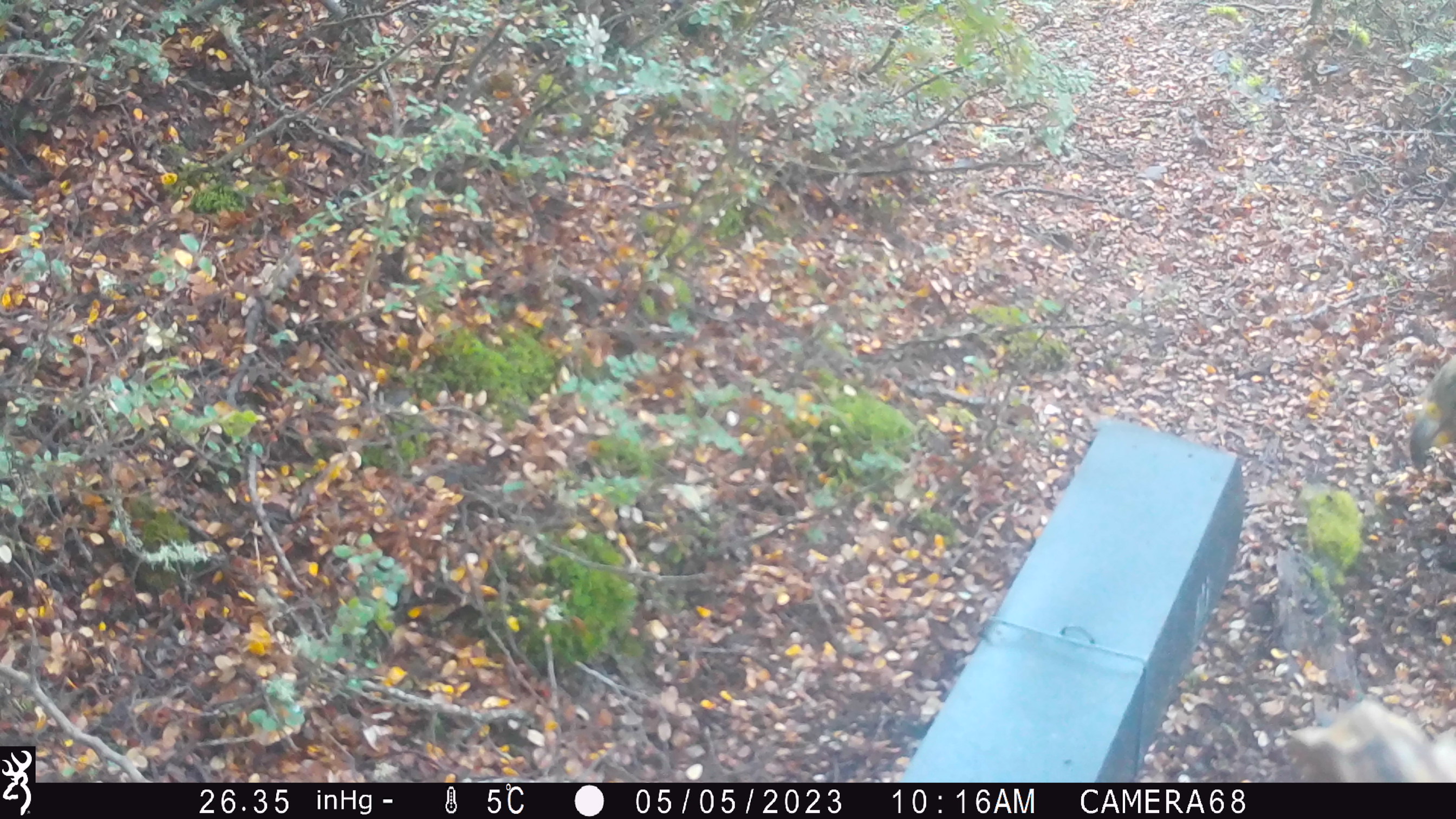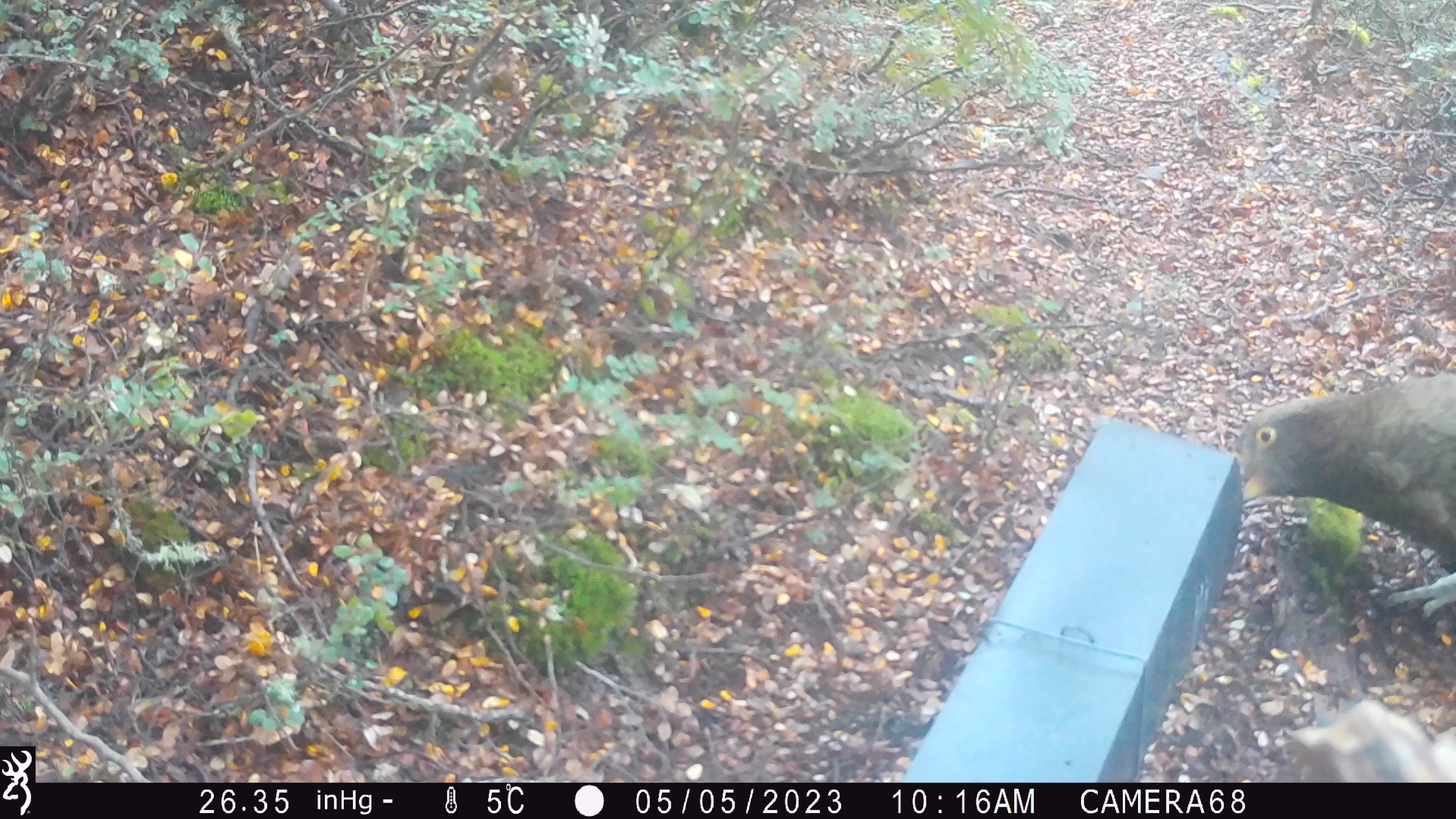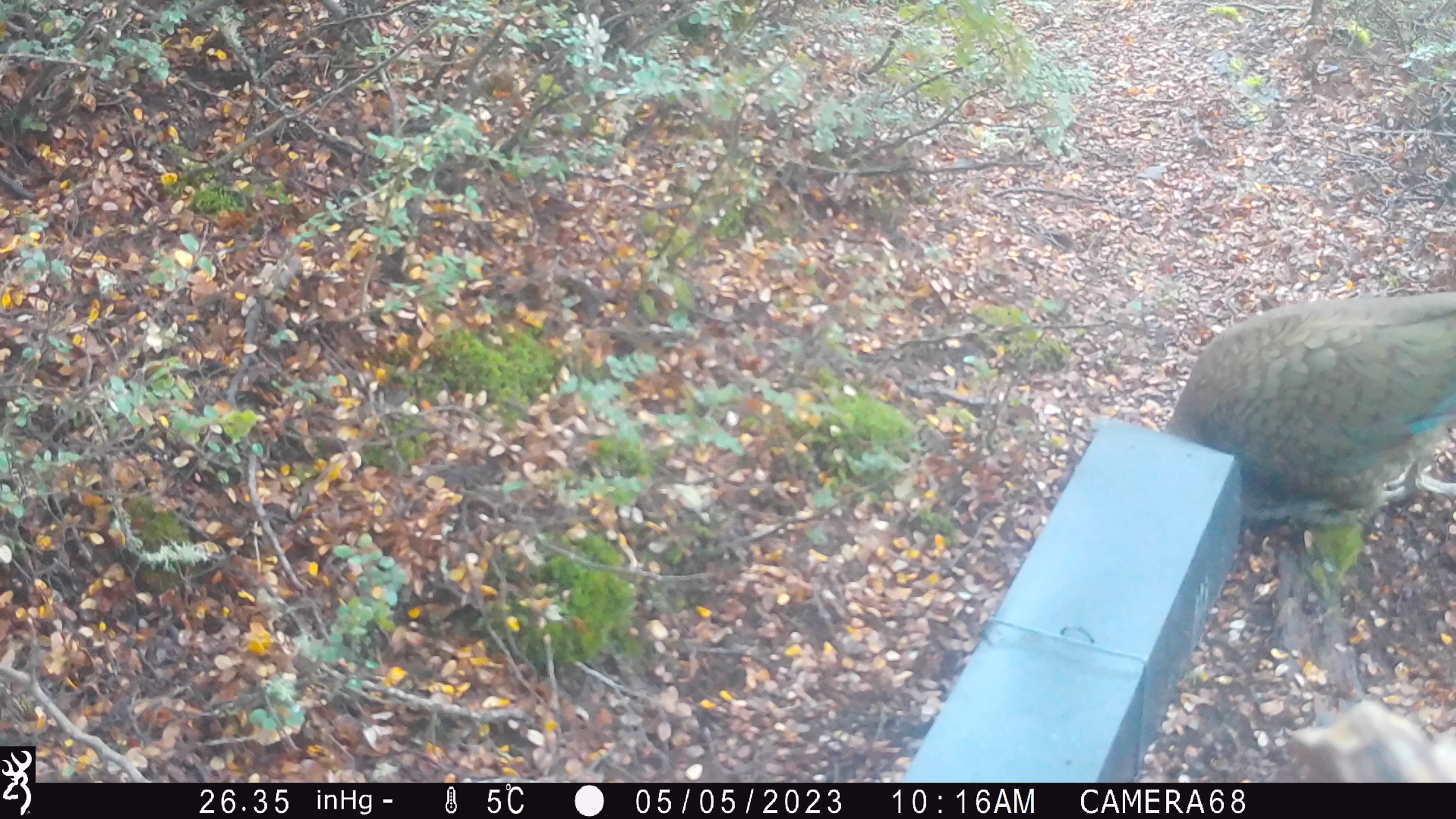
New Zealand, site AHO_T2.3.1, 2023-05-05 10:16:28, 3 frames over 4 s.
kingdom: Animalia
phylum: Chordata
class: Aves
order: Psittaciformes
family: Strigopidae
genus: Nestor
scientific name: Nestor notabilis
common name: kea